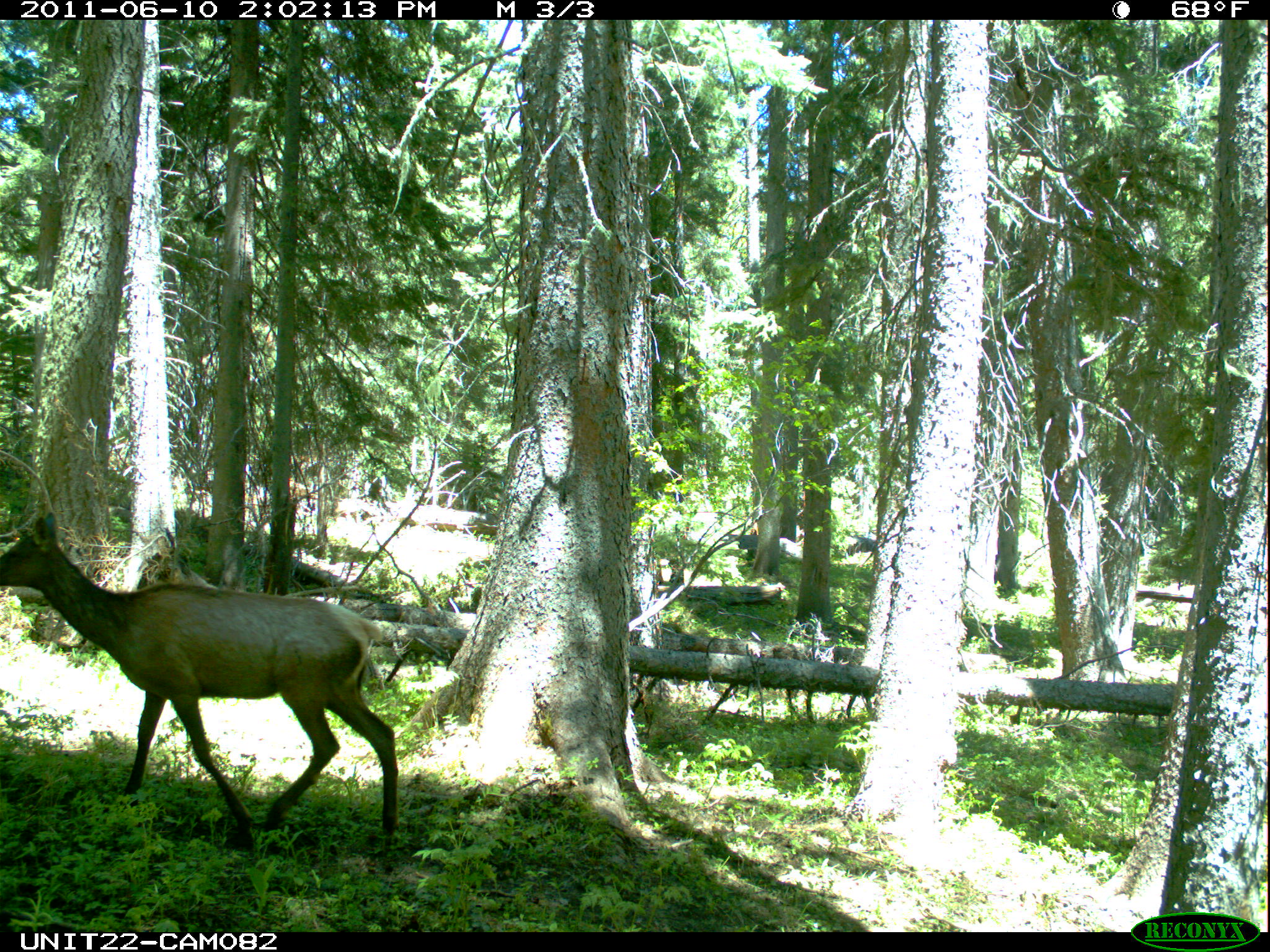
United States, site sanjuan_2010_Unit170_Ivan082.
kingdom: Animalia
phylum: Chordata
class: Mammalia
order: Artiodactyla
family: Cervidae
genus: Cervus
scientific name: Cervus elaphus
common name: red deer